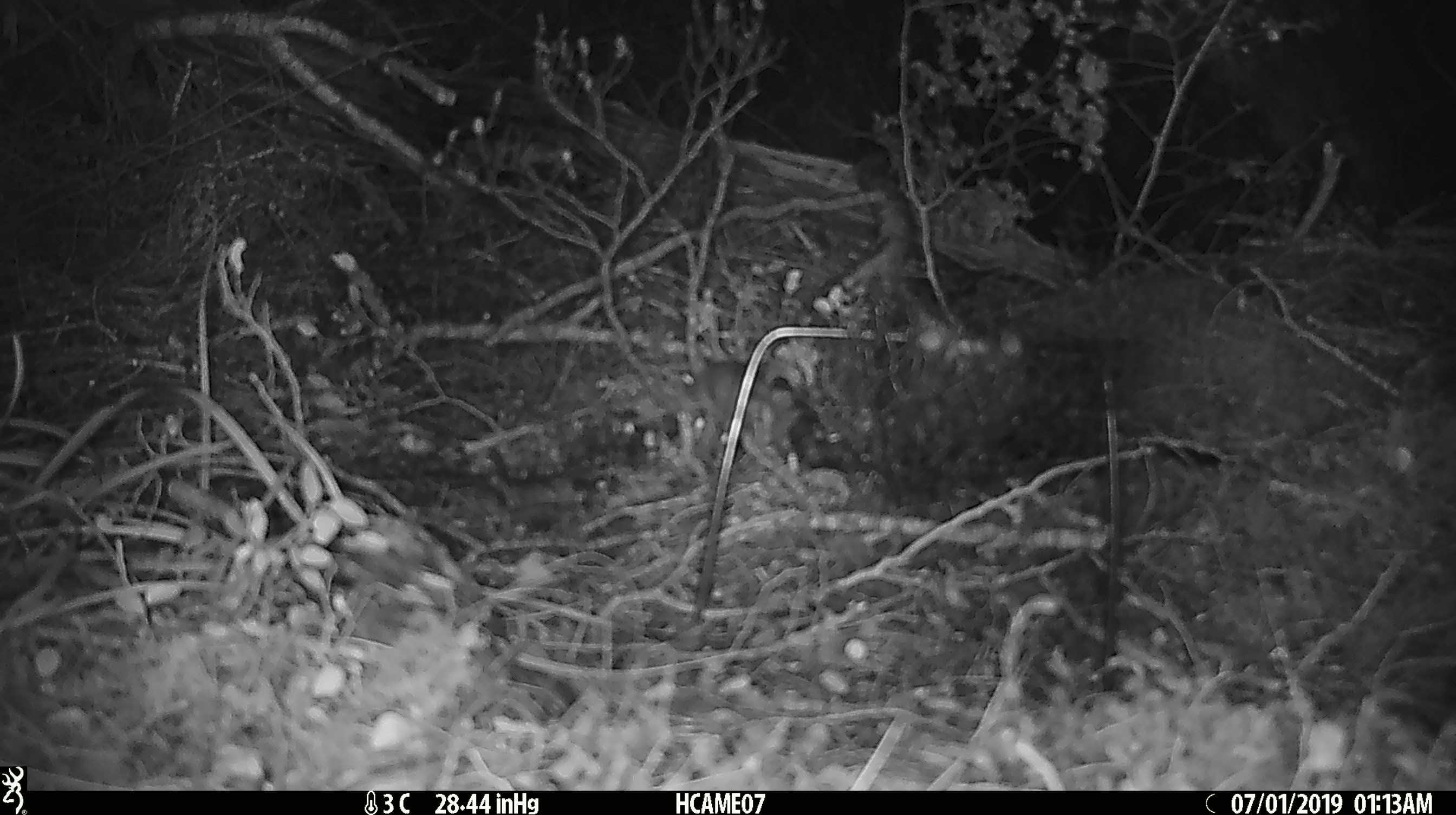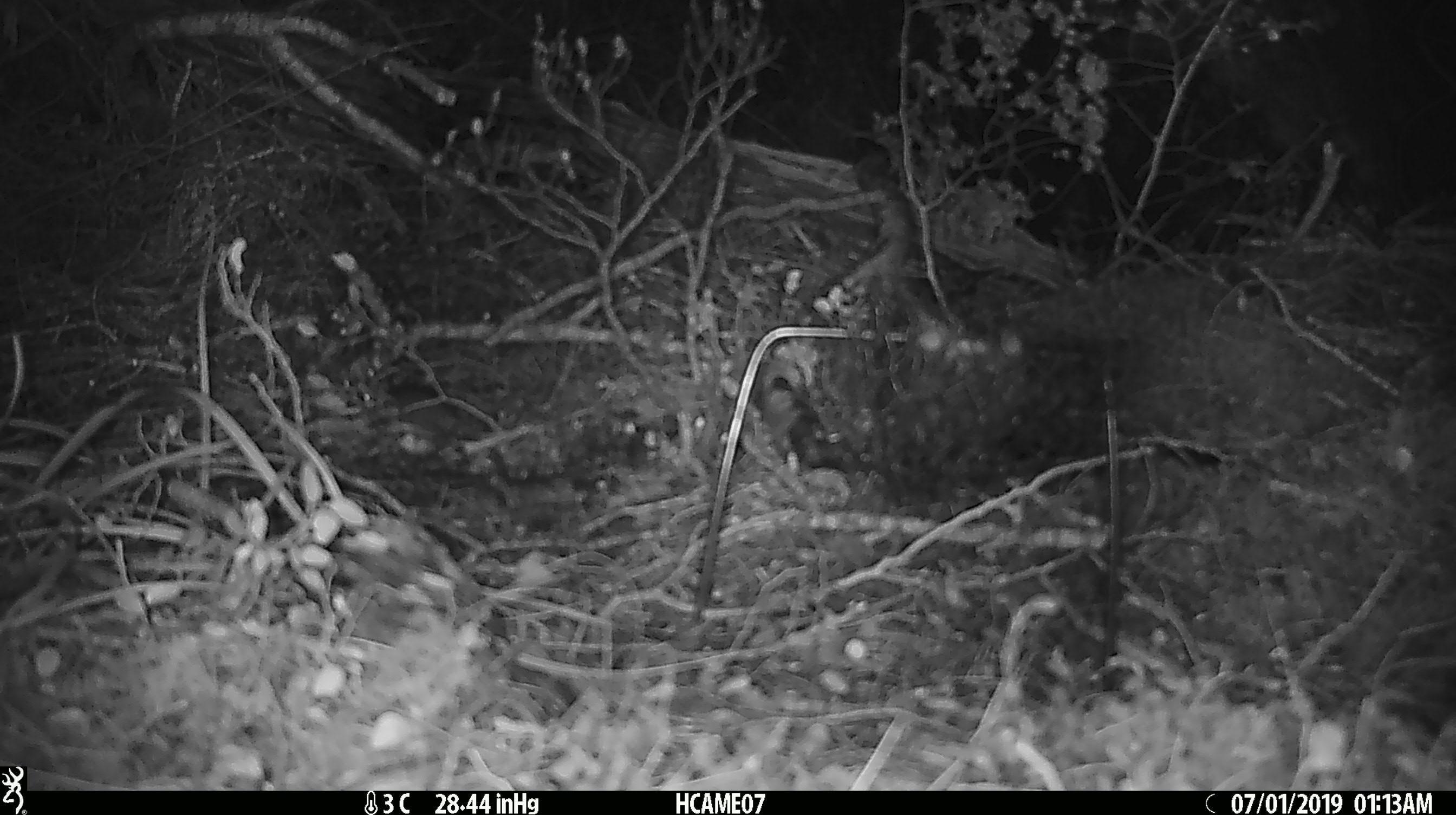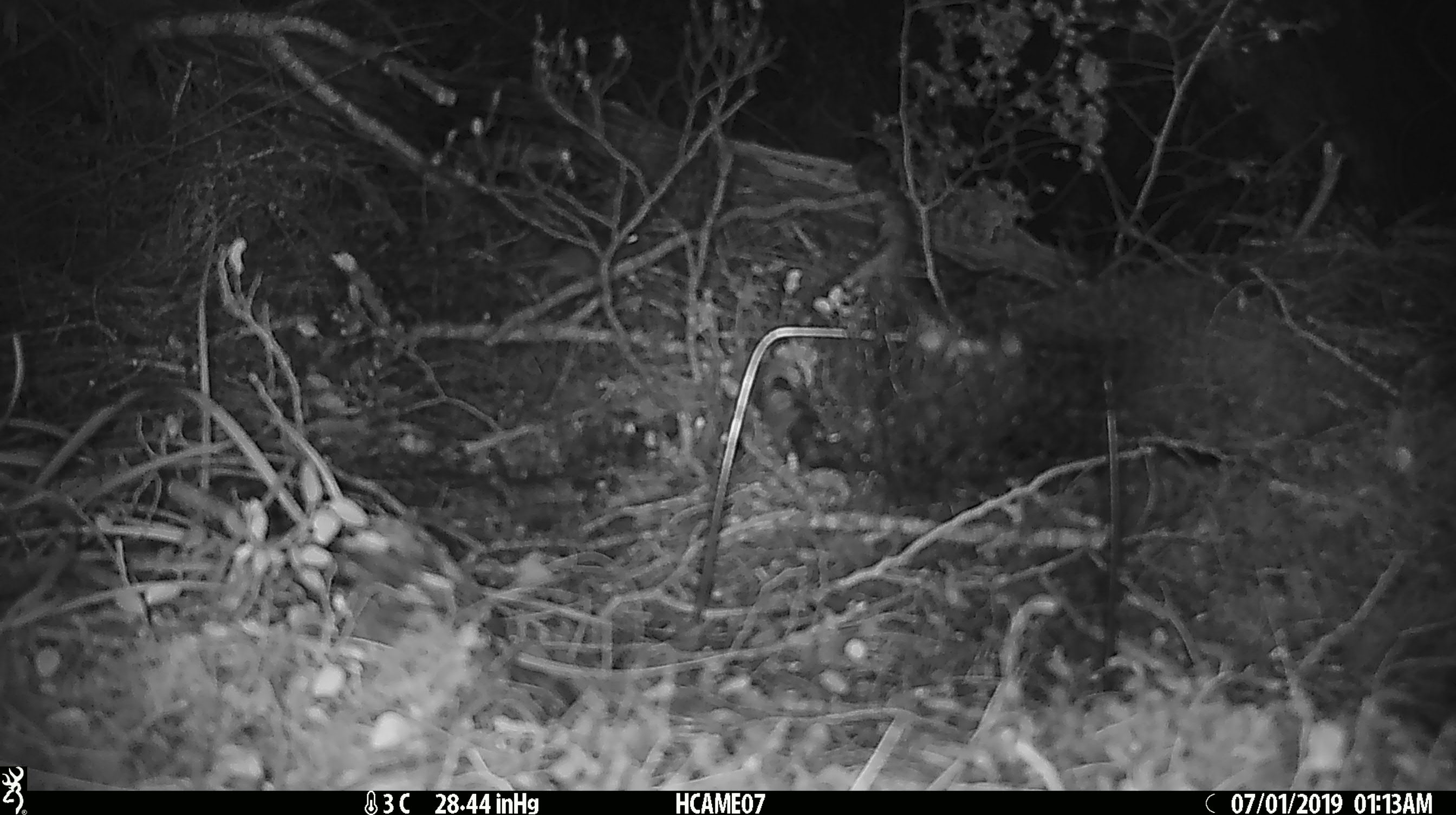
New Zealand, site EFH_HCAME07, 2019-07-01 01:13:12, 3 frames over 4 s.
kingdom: Animalia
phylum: Chordata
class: Mammalia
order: Rodentia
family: Muridae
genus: Rattus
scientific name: Rattus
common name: rat